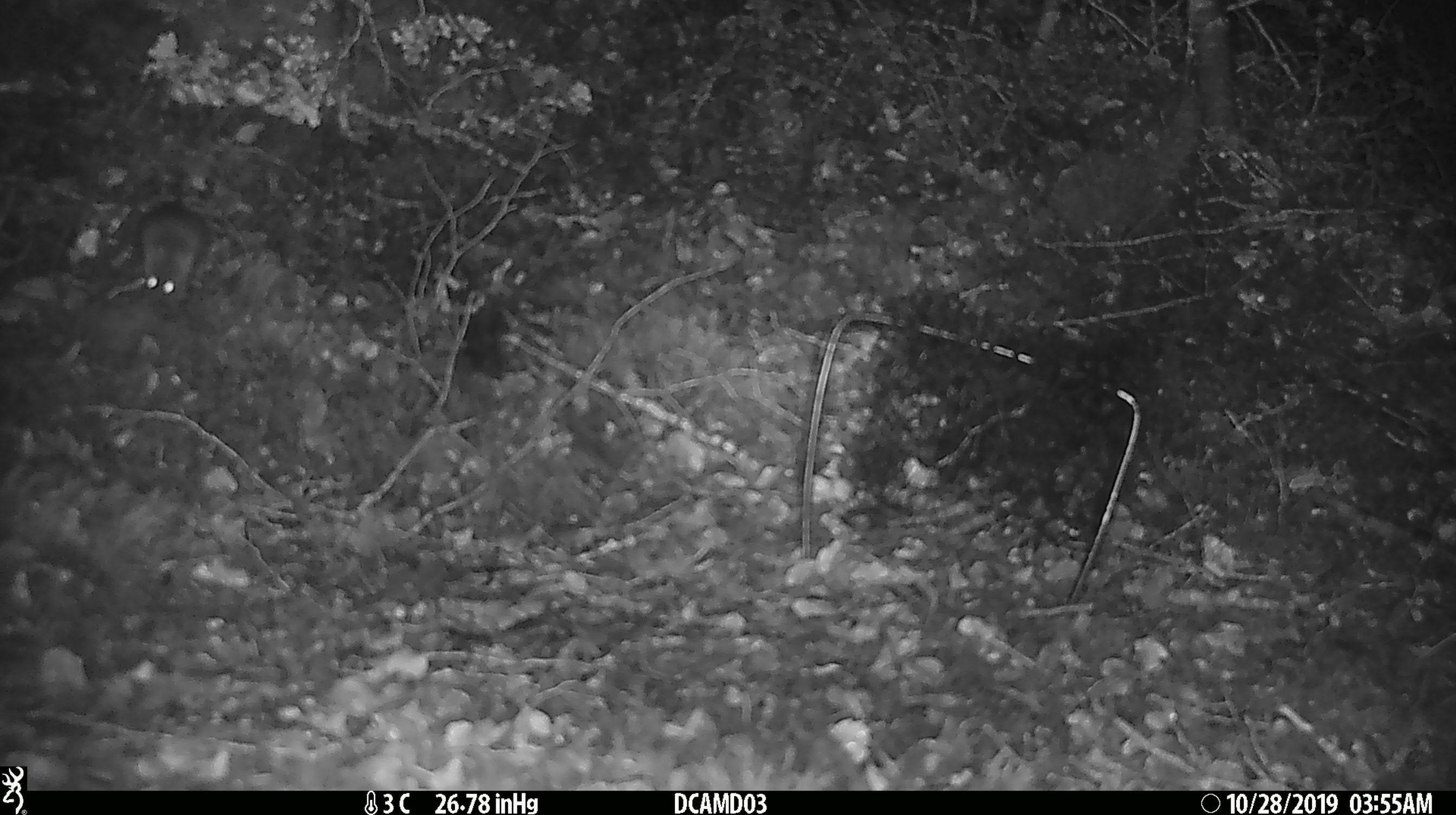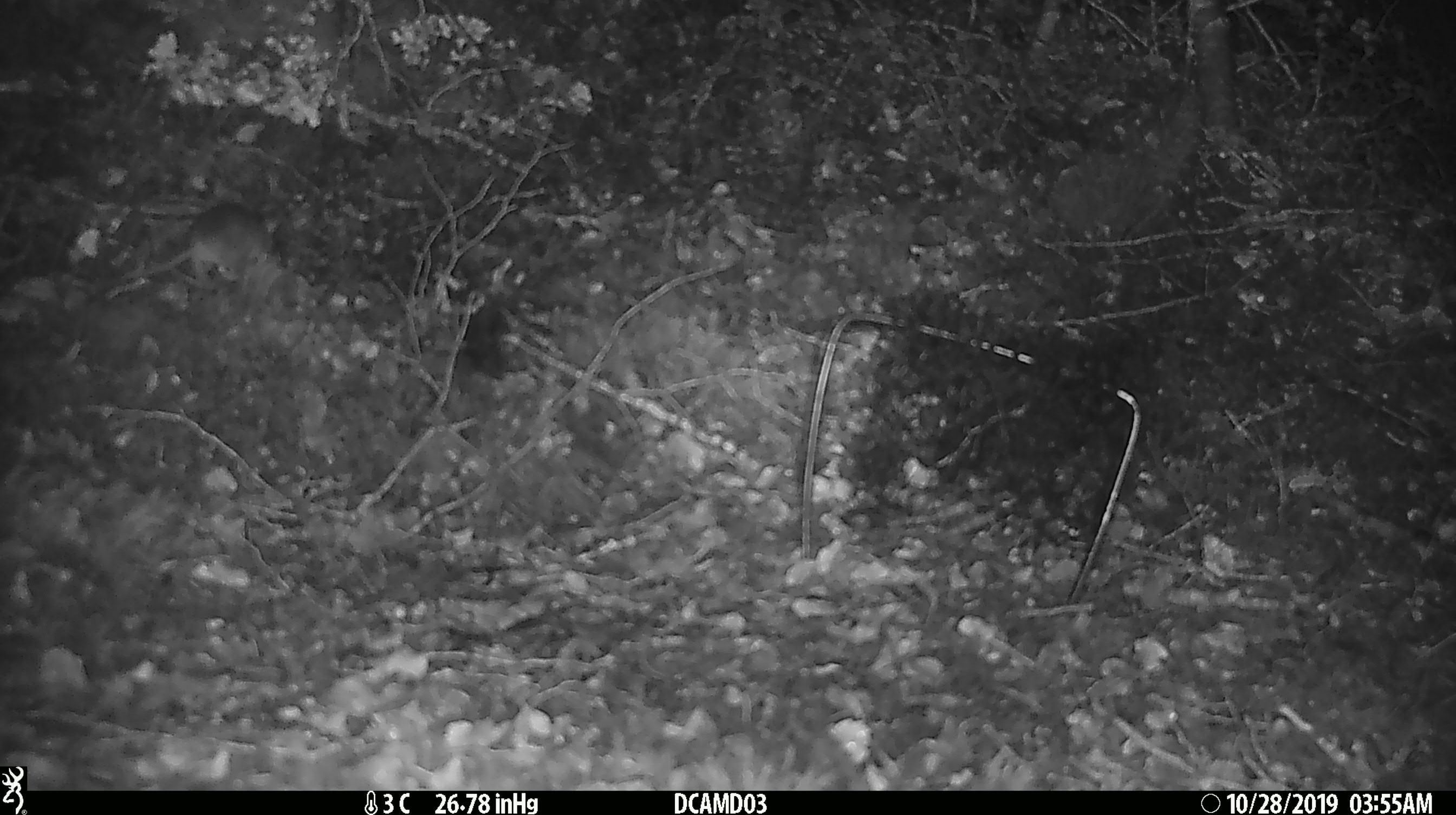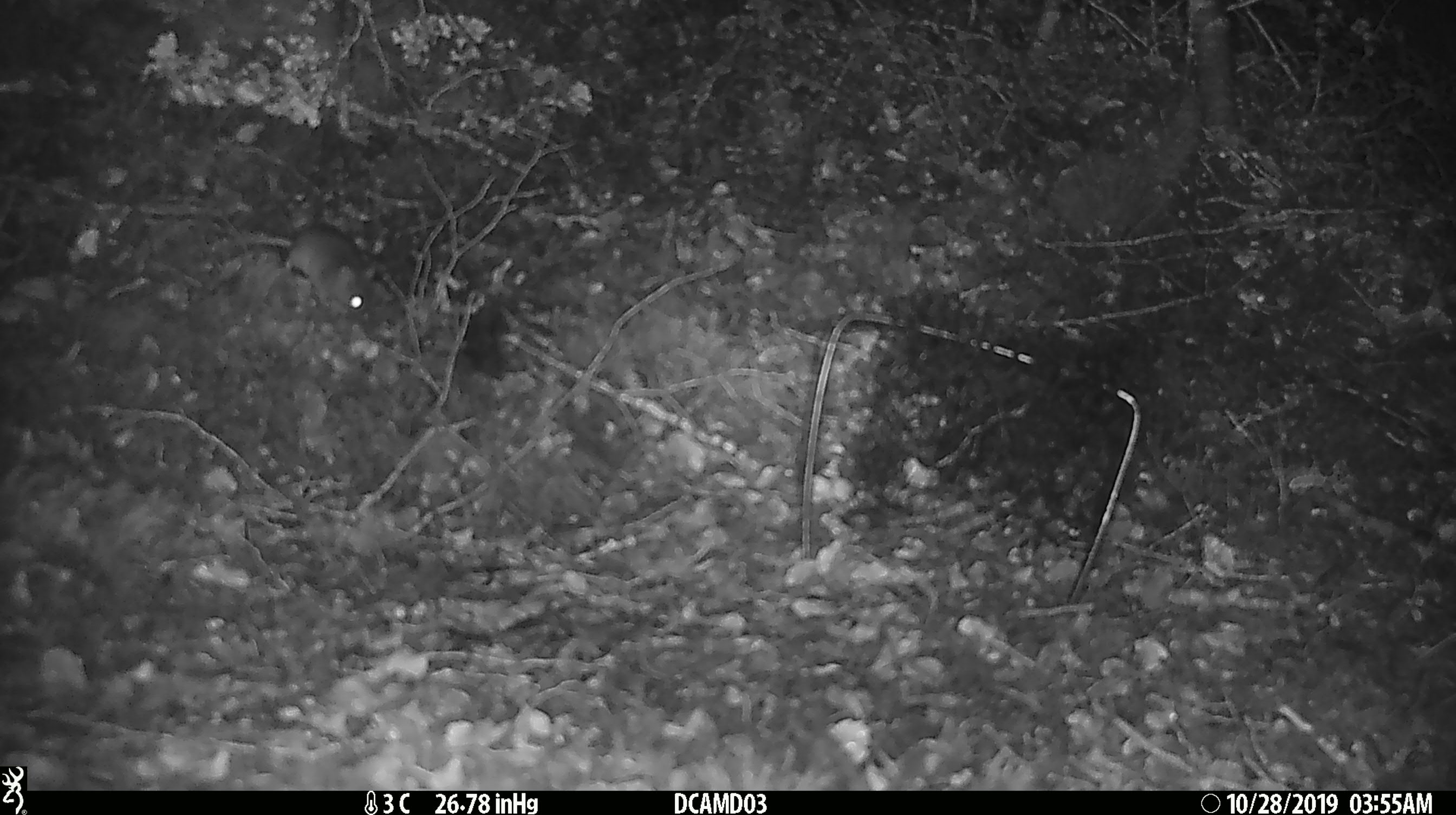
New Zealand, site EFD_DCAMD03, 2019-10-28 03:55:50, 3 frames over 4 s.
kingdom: Animalia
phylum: Chordata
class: Mammalia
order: Rodentia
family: Muridae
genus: Mus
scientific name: Mus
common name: mouse